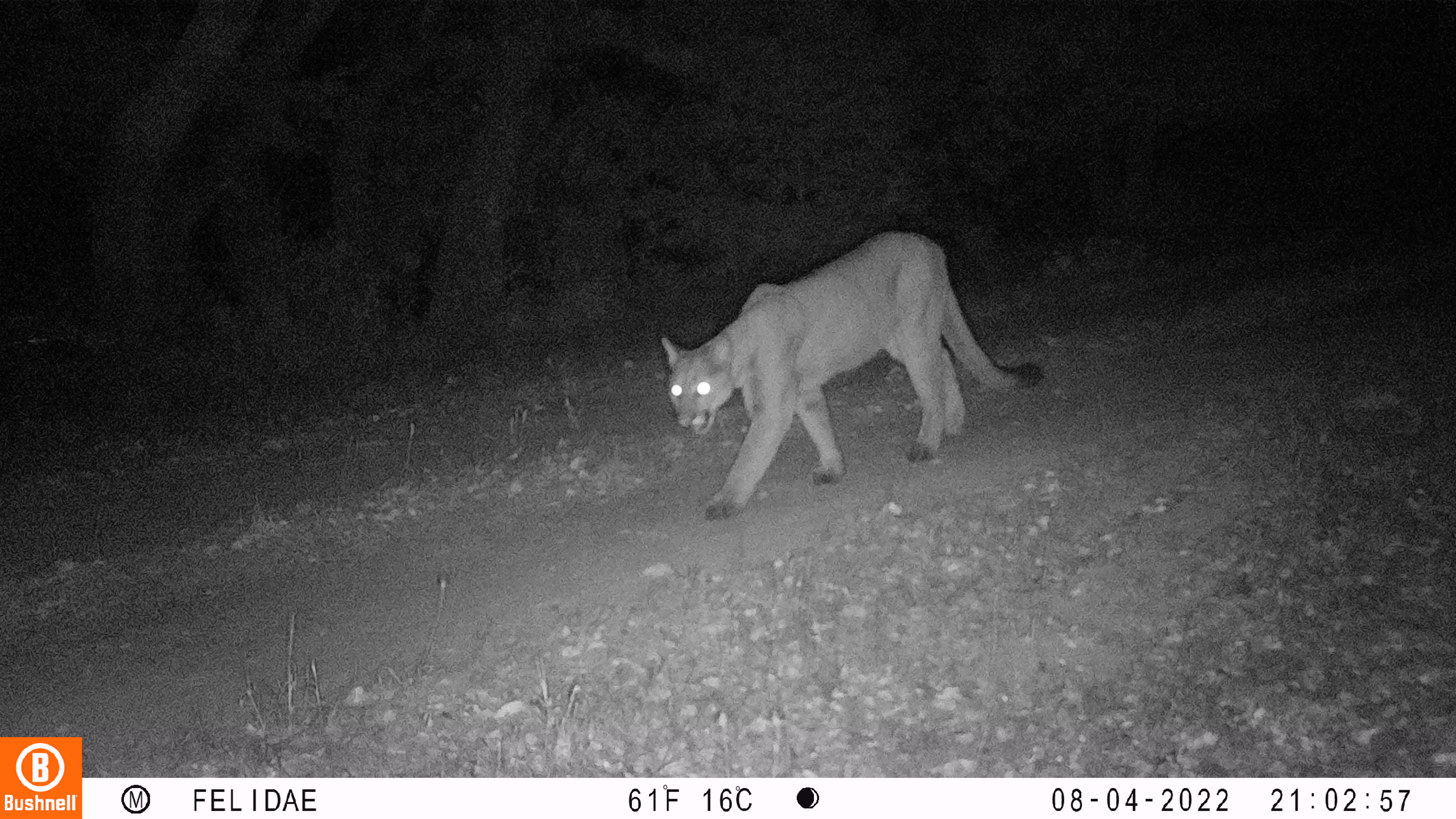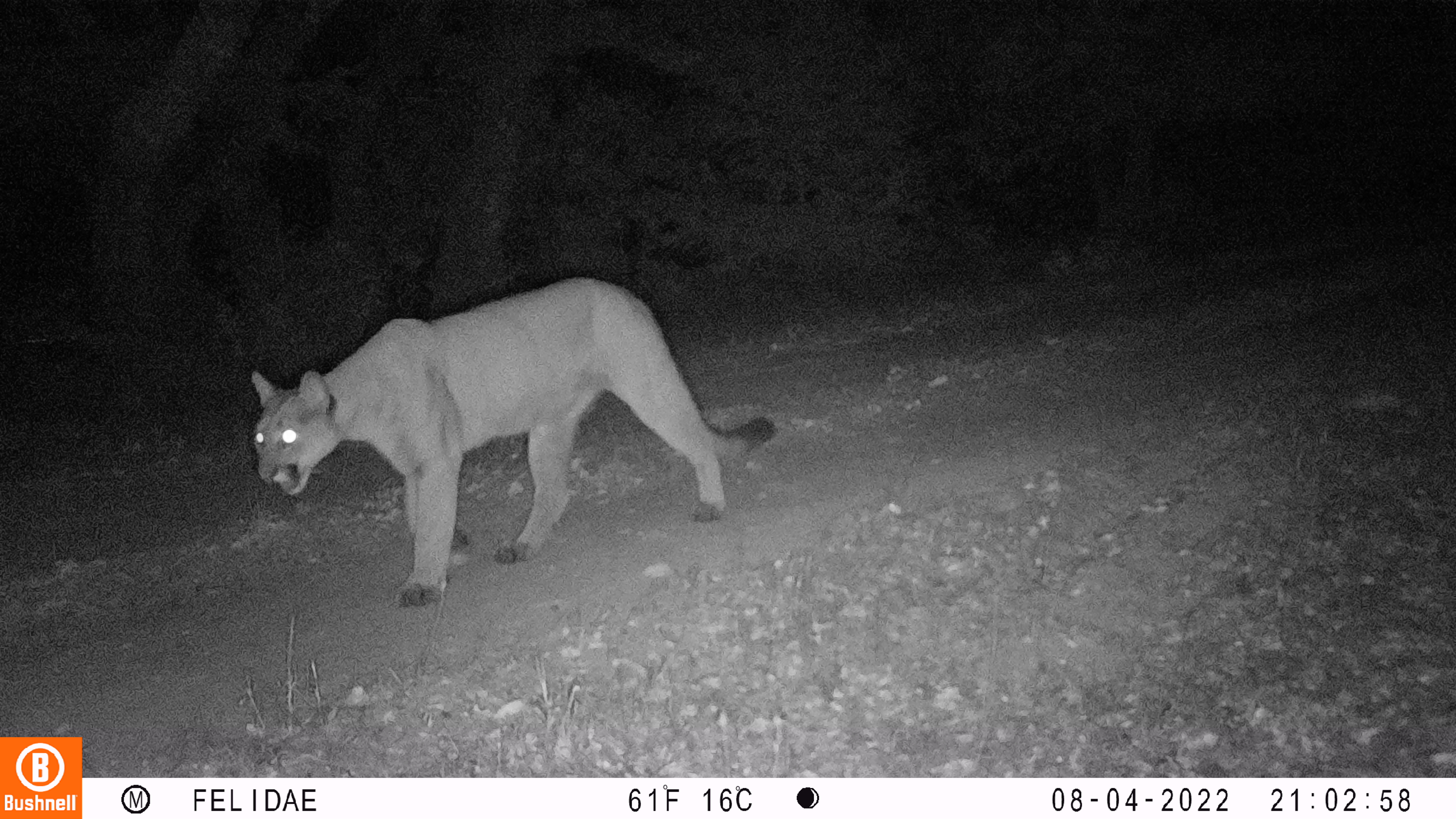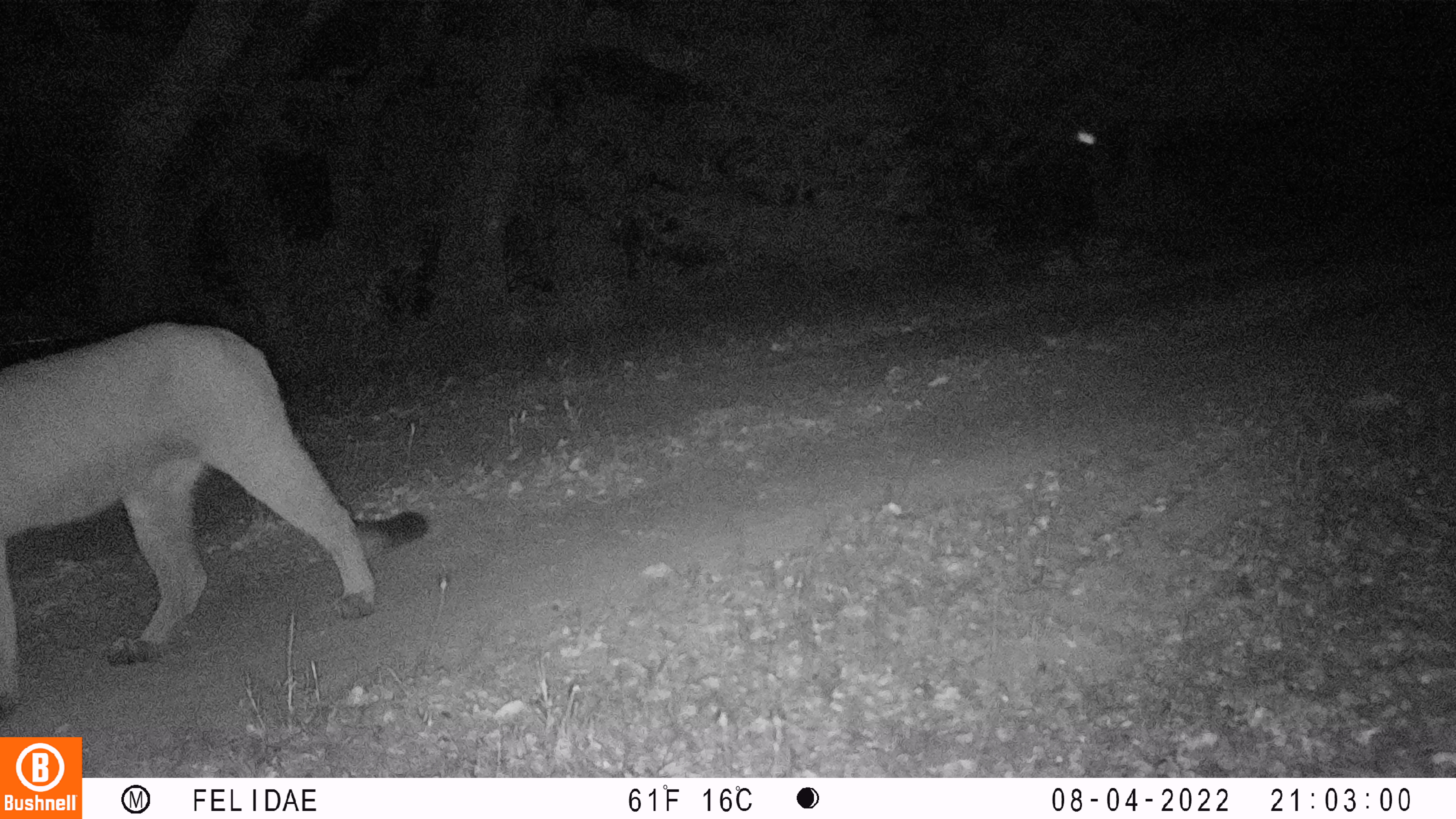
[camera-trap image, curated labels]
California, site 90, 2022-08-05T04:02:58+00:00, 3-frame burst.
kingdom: Animalia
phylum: Chordata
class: Mammalia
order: Carnivora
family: Felidae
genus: Puma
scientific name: Puma concolor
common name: puma